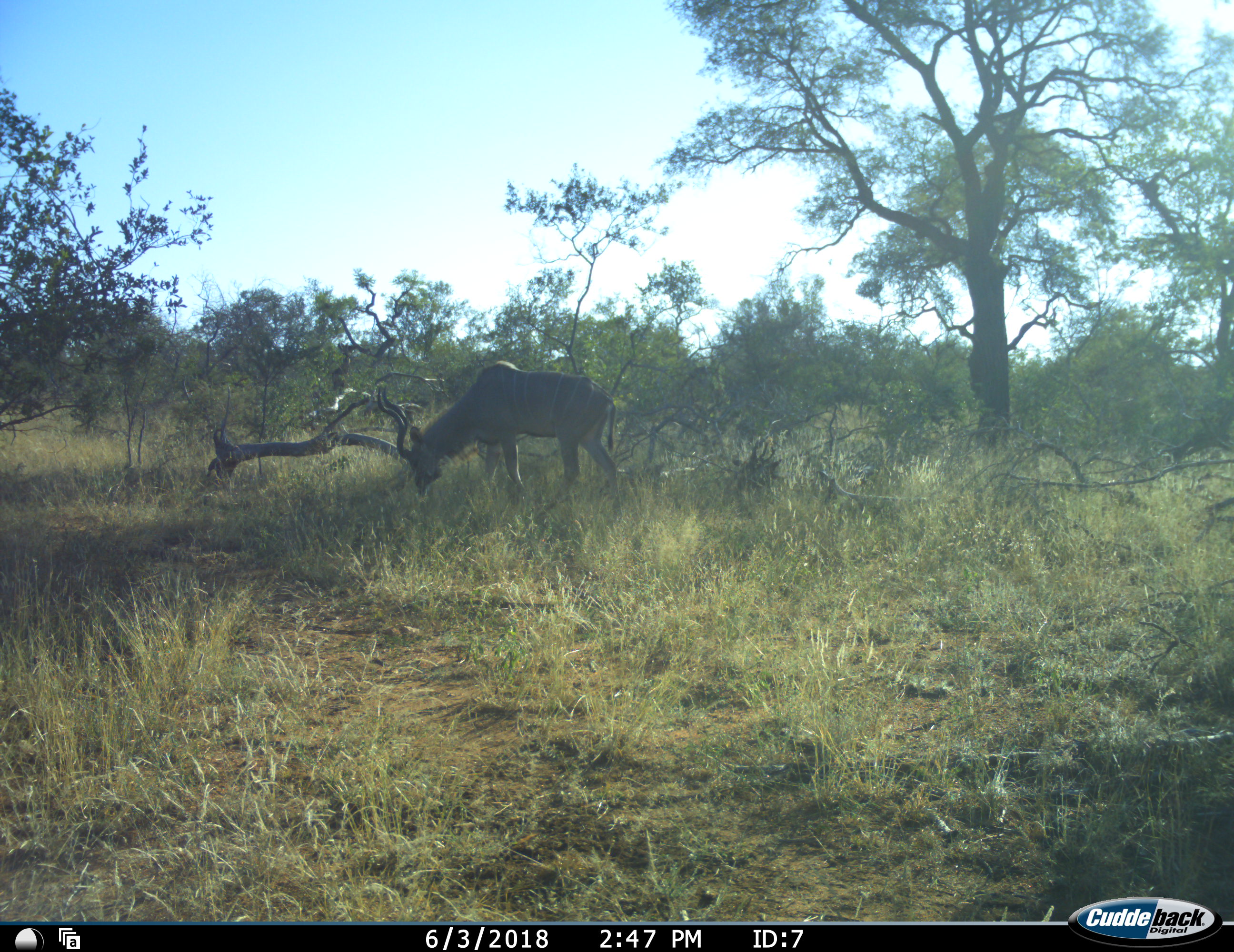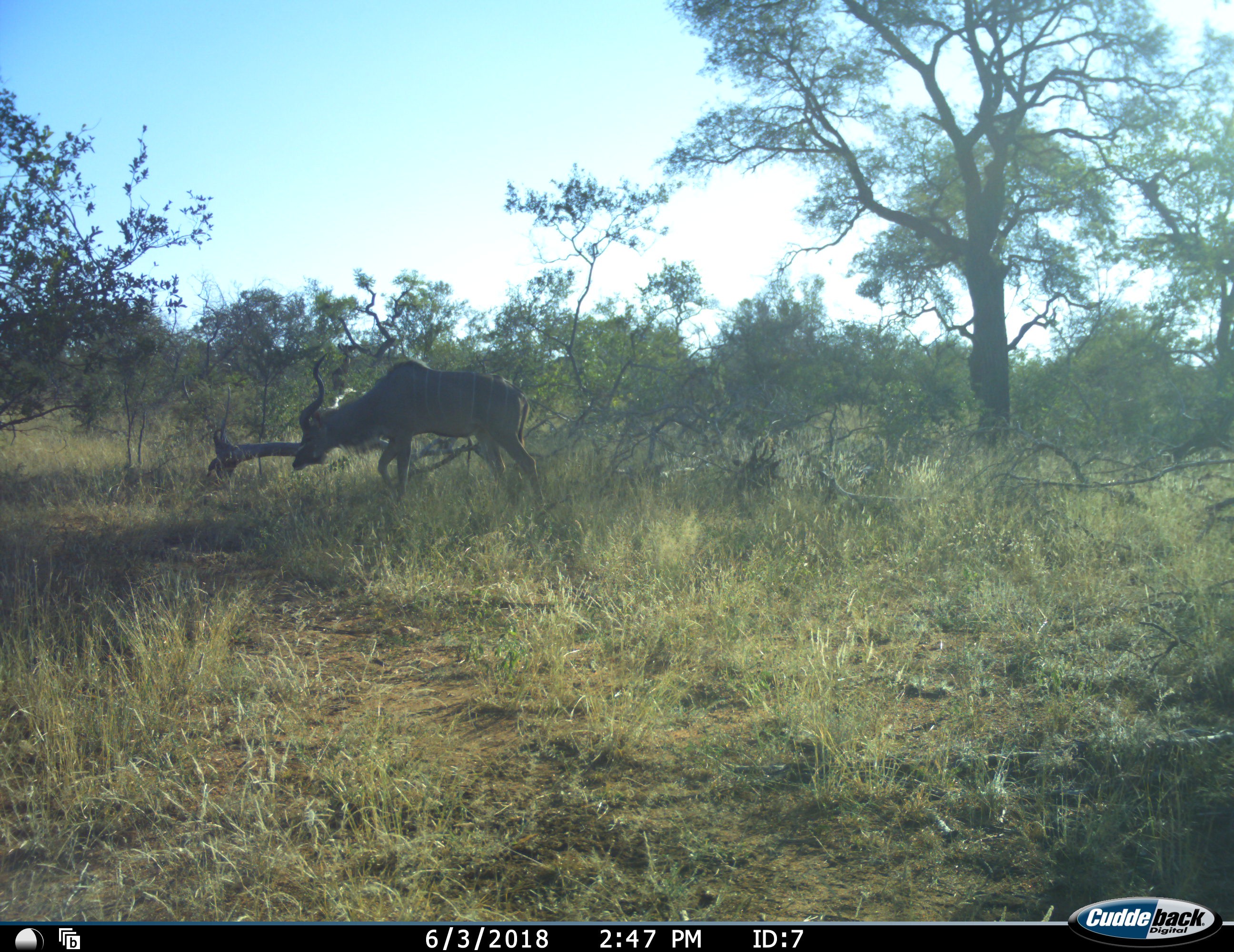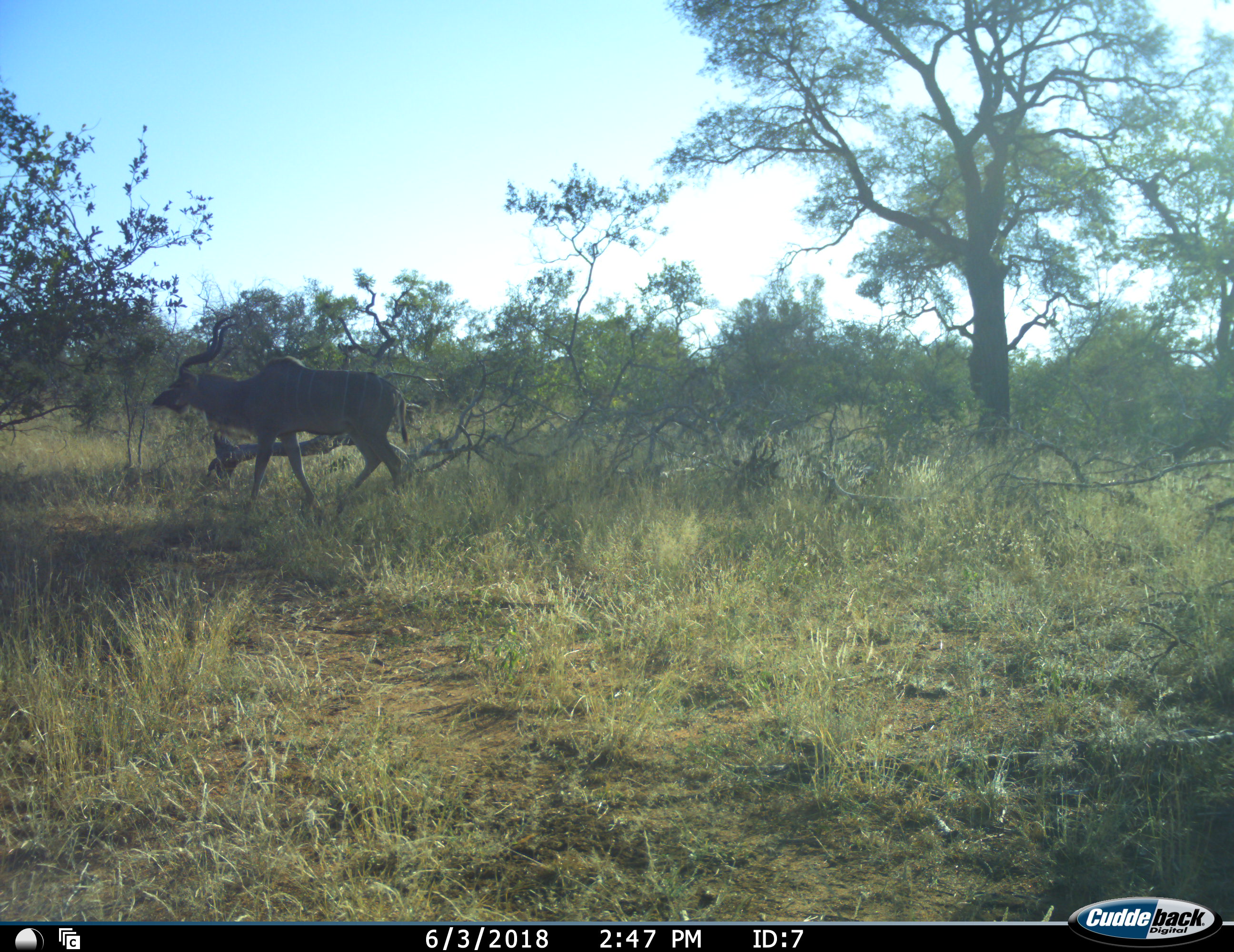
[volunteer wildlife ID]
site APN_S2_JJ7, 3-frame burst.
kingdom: Animalia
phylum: Chordata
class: Mammalia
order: Artiodactyla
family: Bovidae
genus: Tragelaphus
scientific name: Tragelaphus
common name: kudu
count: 1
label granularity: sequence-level